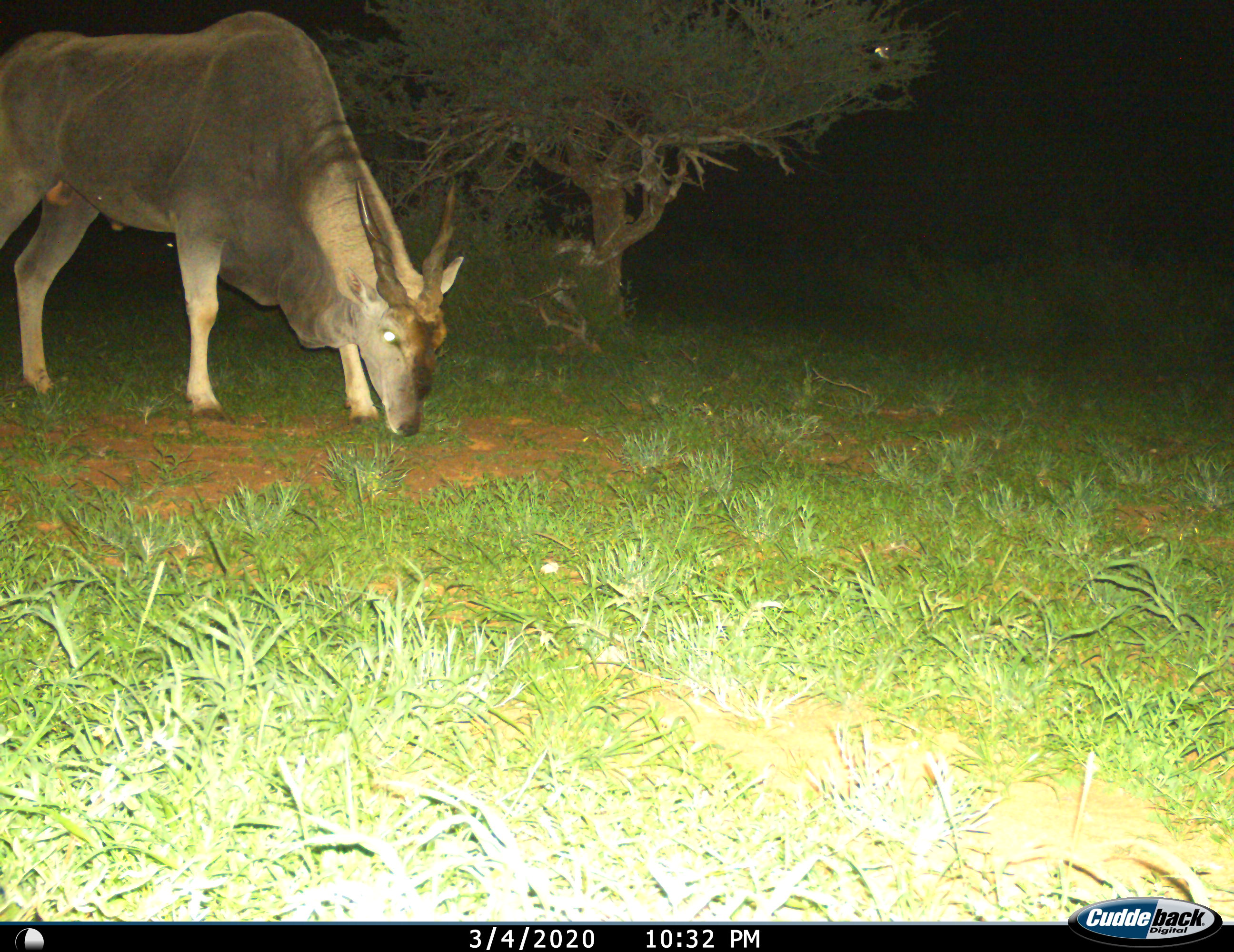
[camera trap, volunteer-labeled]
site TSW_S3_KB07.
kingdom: Animalia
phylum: Chordata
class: Mammalia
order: Artiodactyla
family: Bovidae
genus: Tragelaphus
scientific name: Tragelaphus oryx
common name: eland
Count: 1.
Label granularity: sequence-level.